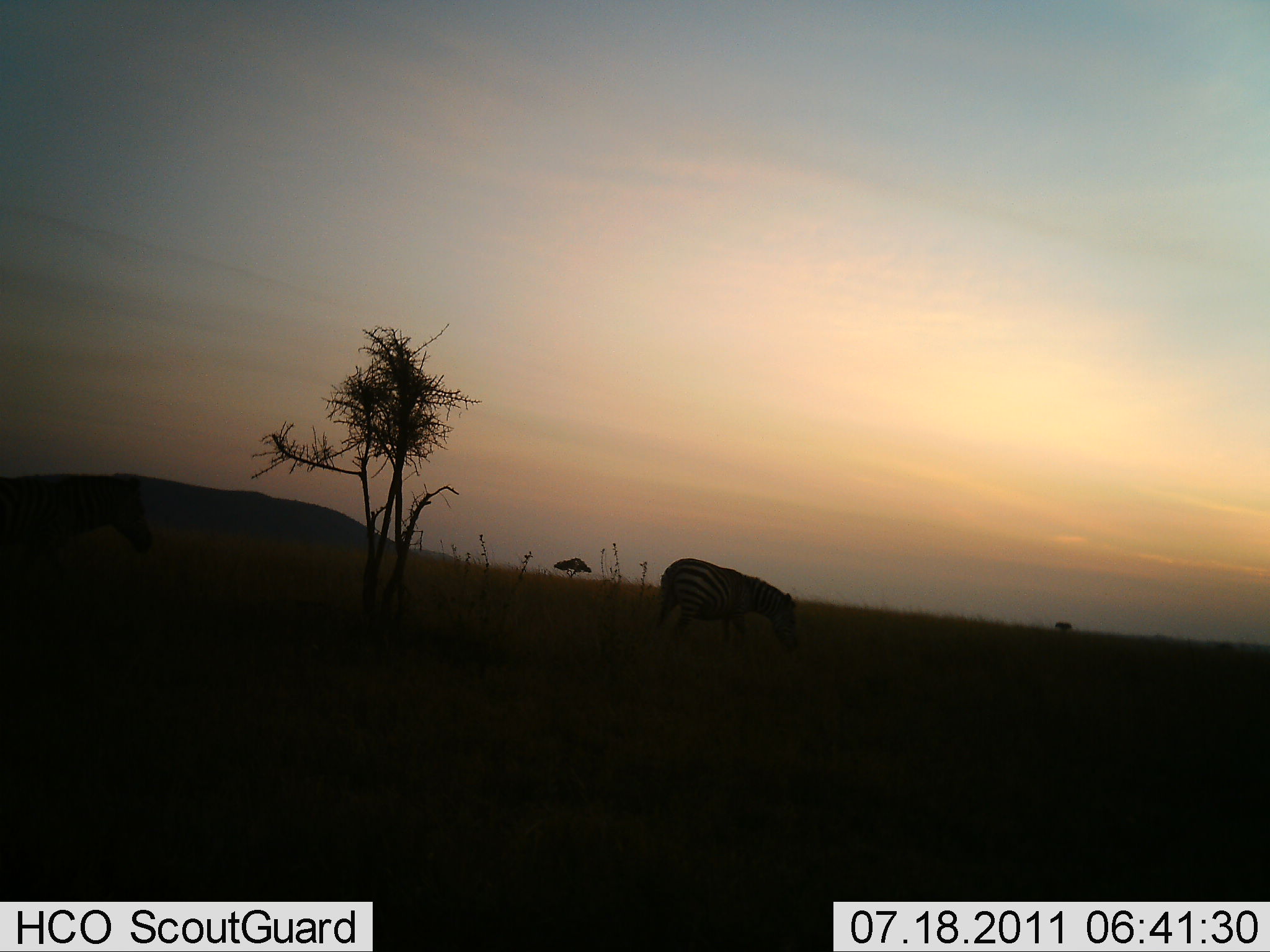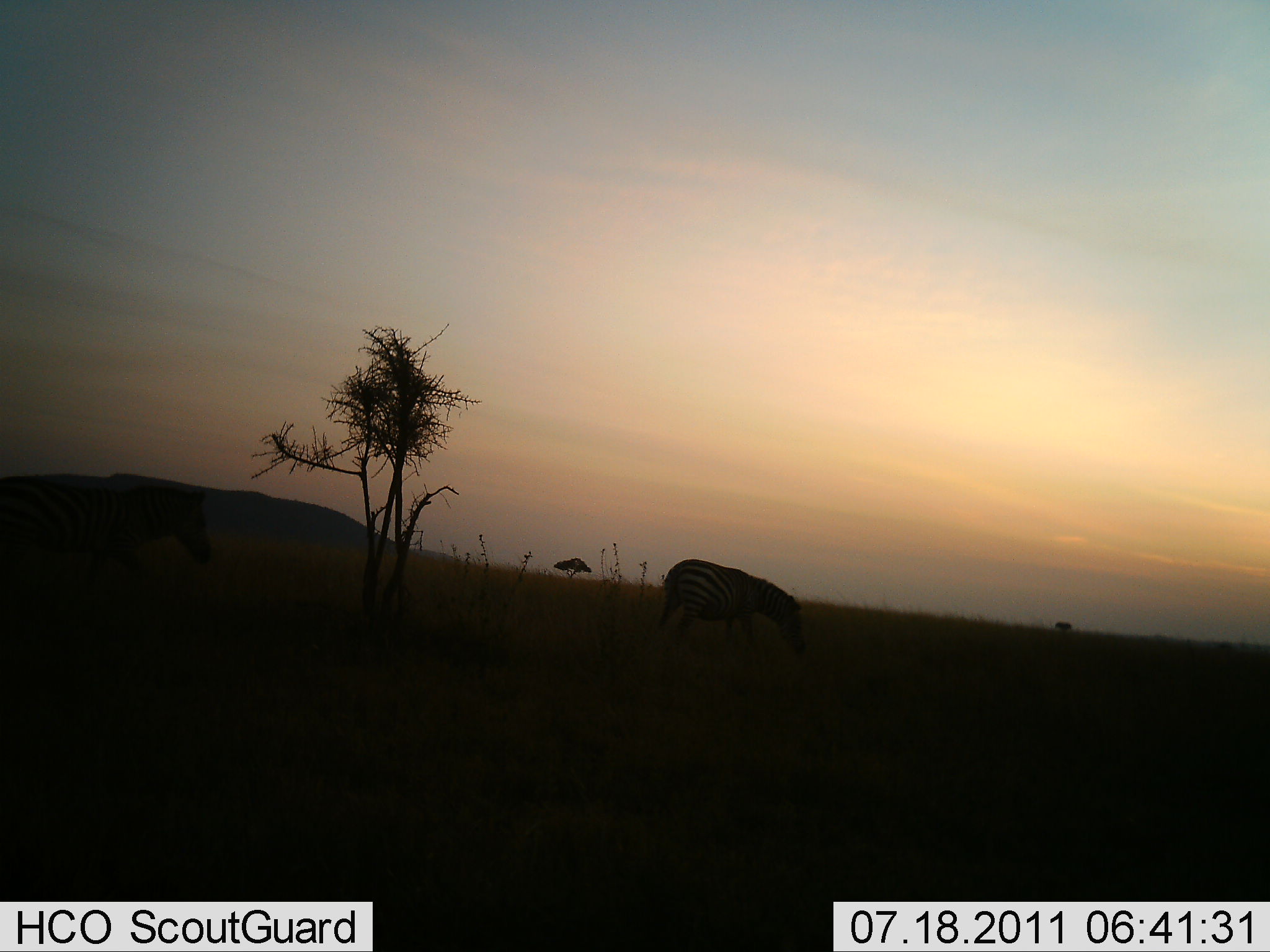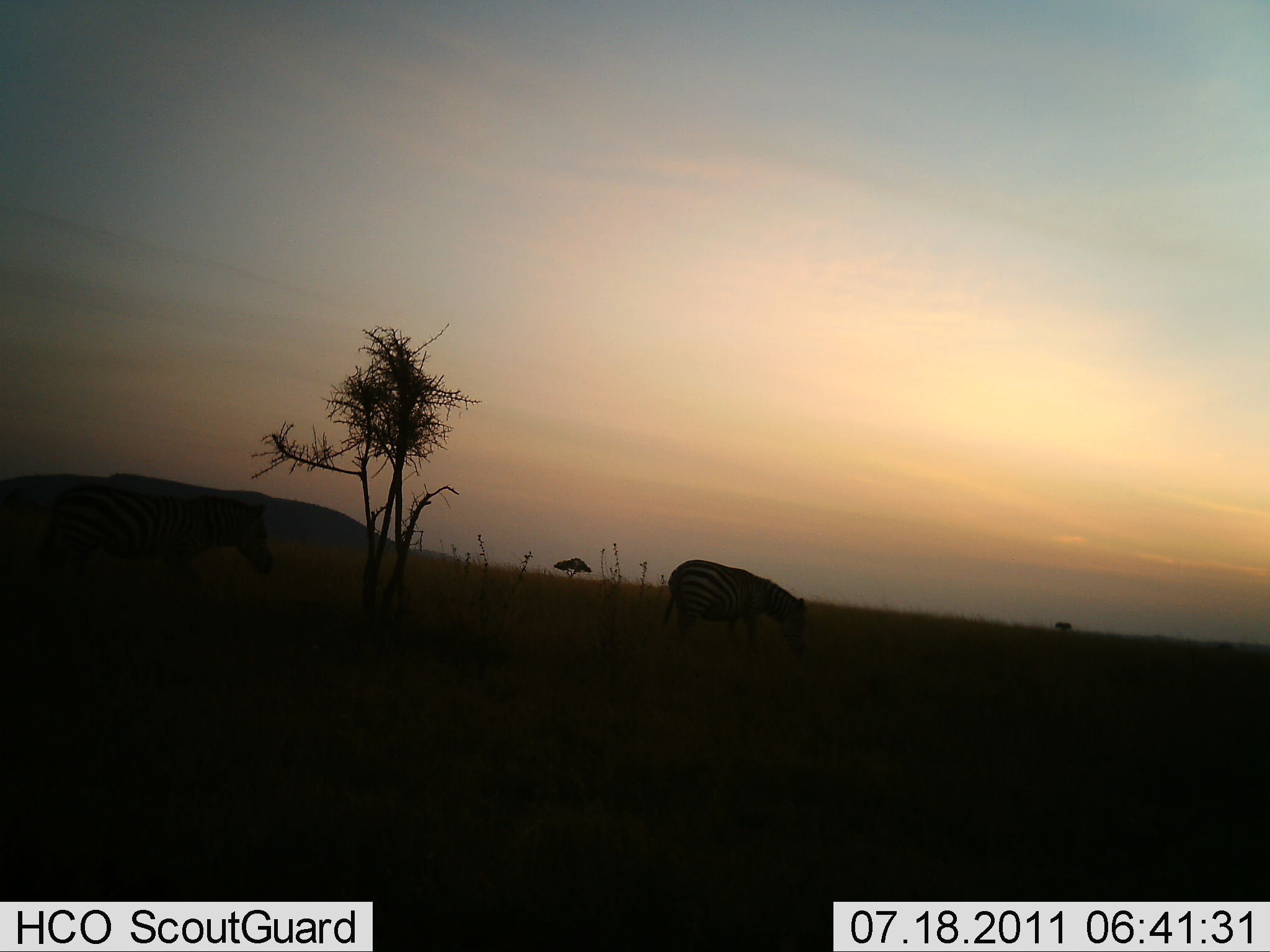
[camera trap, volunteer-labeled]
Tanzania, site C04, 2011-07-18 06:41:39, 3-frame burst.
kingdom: Animalia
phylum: Chordata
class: Mammalia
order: Perissodactyla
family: Equidae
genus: Equus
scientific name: Equus quagga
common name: plains zebra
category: zebra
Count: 2.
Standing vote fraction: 31%.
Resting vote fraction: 0%.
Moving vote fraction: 77%.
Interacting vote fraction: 0%.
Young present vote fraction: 0%.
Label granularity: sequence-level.